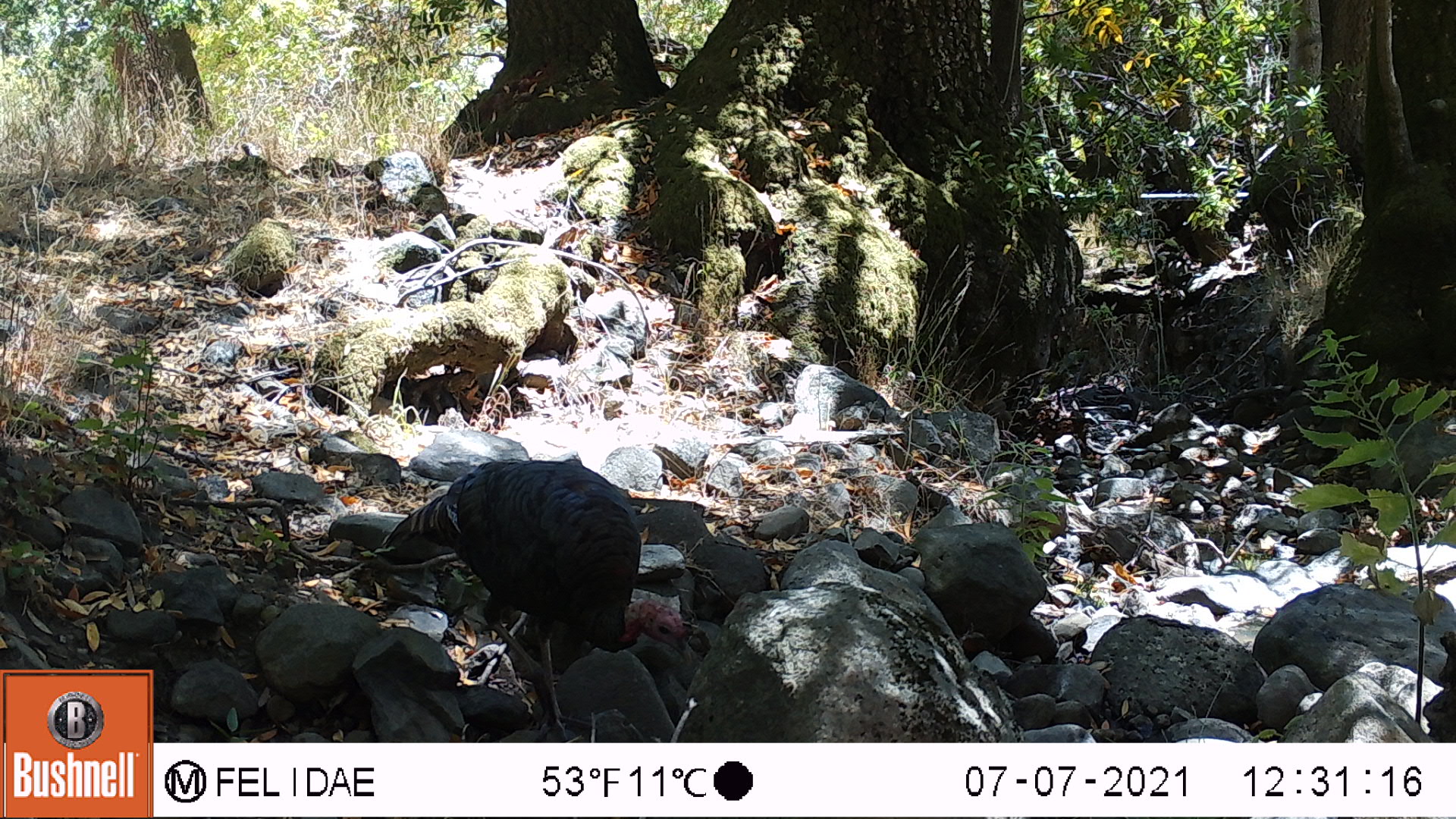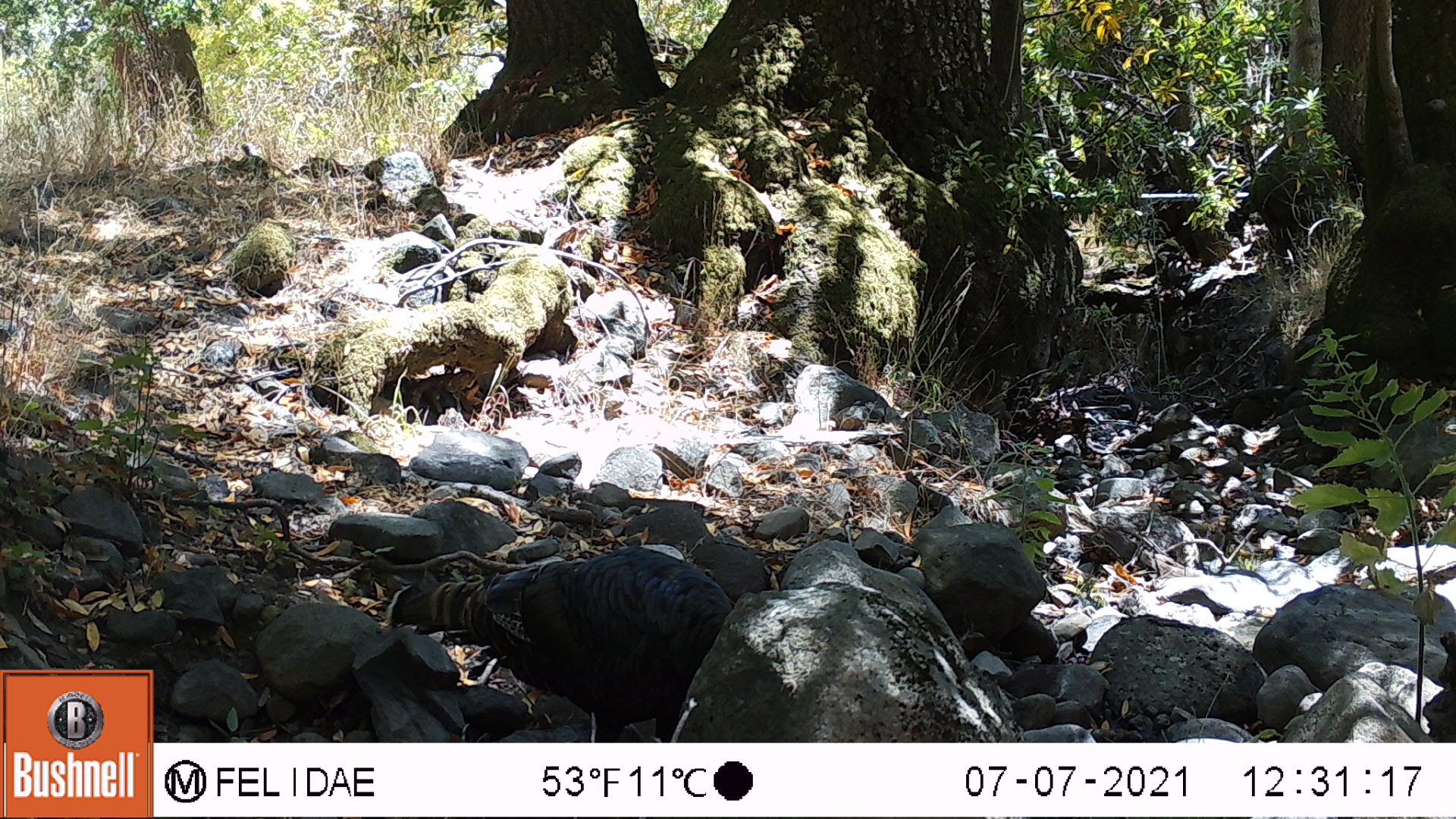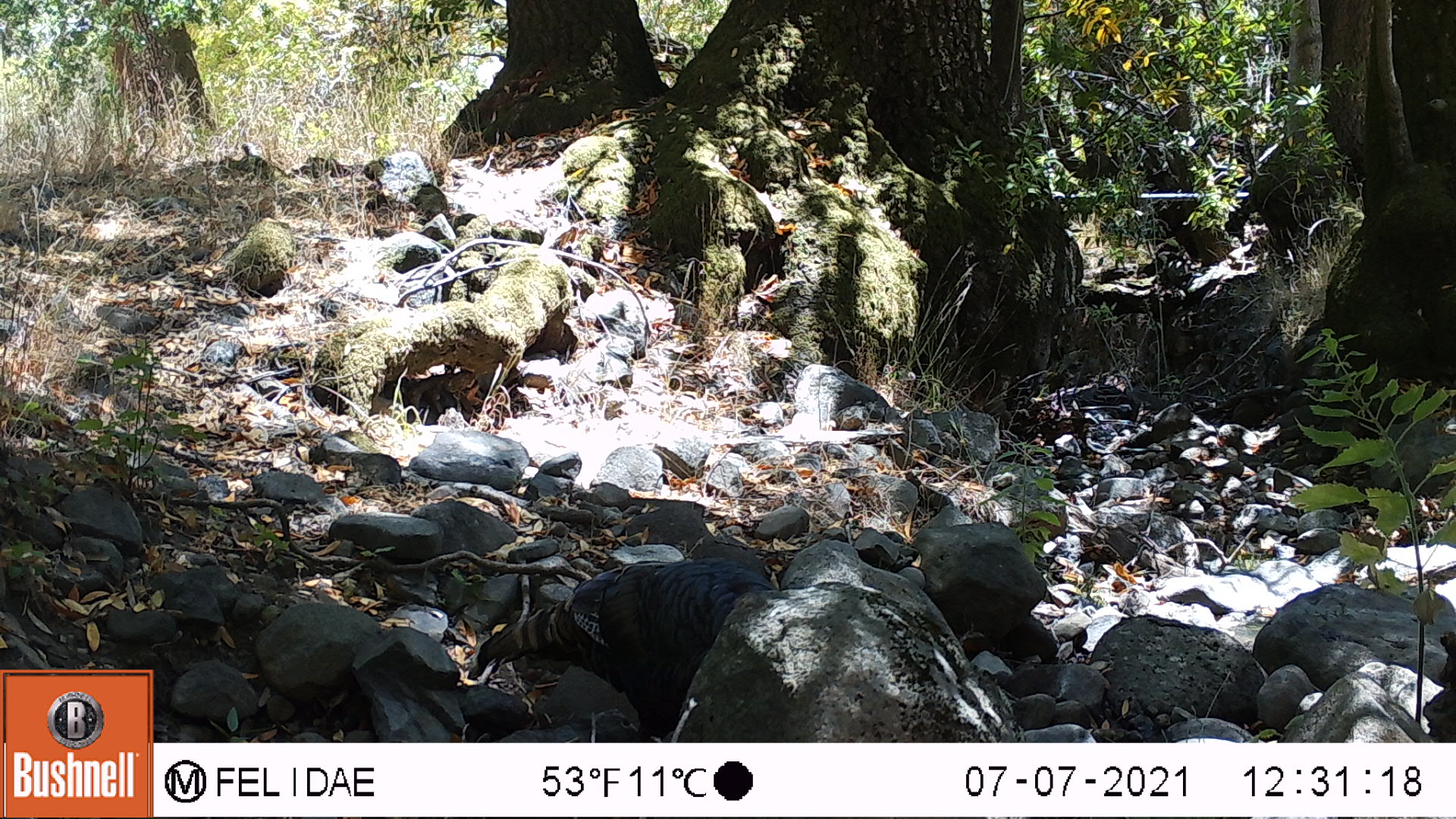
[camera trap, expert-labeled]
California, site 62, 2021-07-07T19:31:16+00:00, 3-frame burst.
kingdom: Animalia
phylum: Chordata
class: Aves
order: Galliformes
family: Phasianidae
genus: Meleagris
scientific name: Meleagris gallopavo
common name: turkey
Turkey (Meleagris gallopavo).